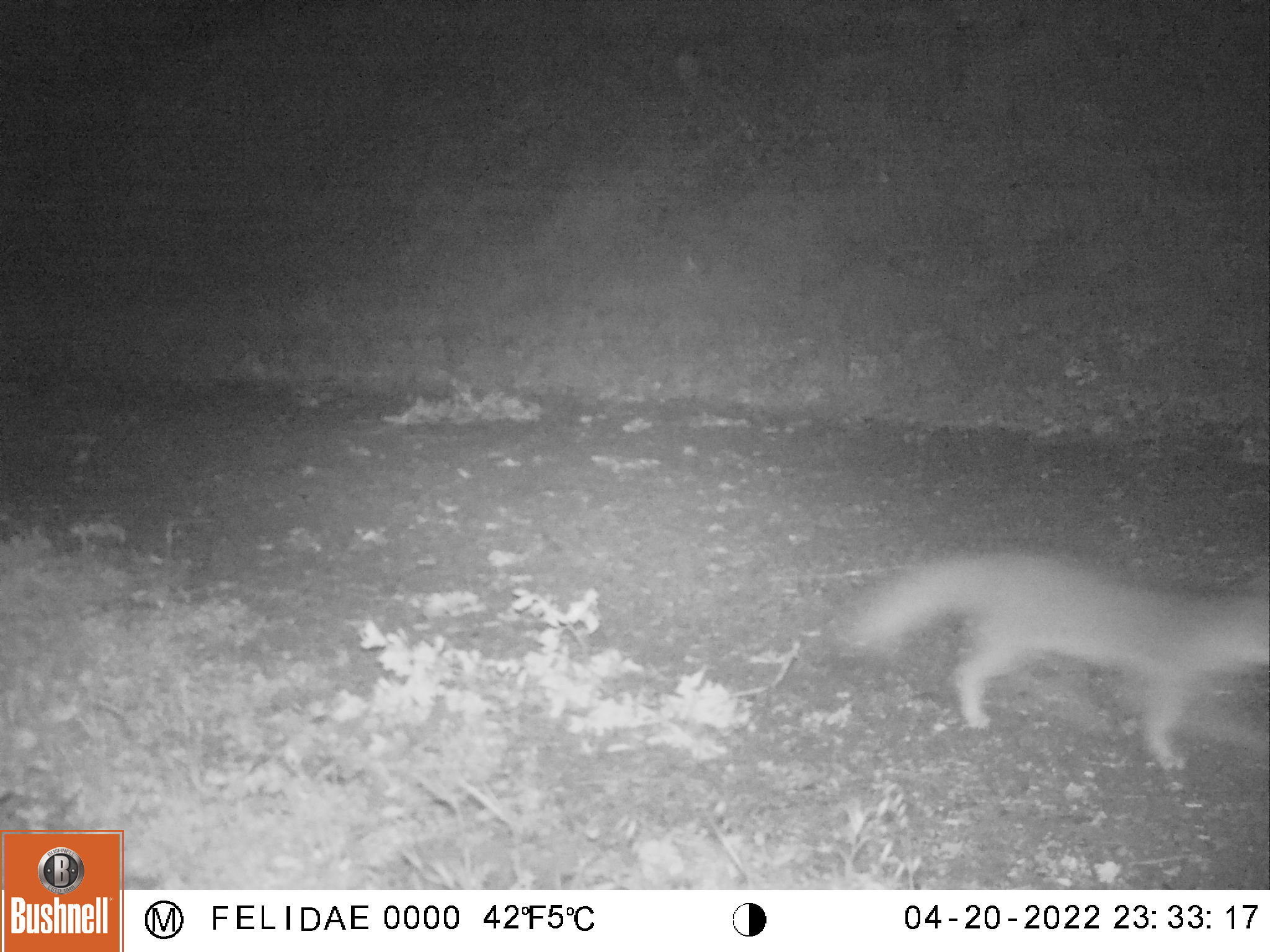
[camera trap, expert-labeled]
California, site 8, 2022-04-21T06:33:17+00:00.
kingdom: Animalia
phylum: Chordata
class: Mammalia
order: Carnivora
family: Canidae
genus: Urocyon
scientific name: Urocyon cinereoargenteus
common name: gray fox